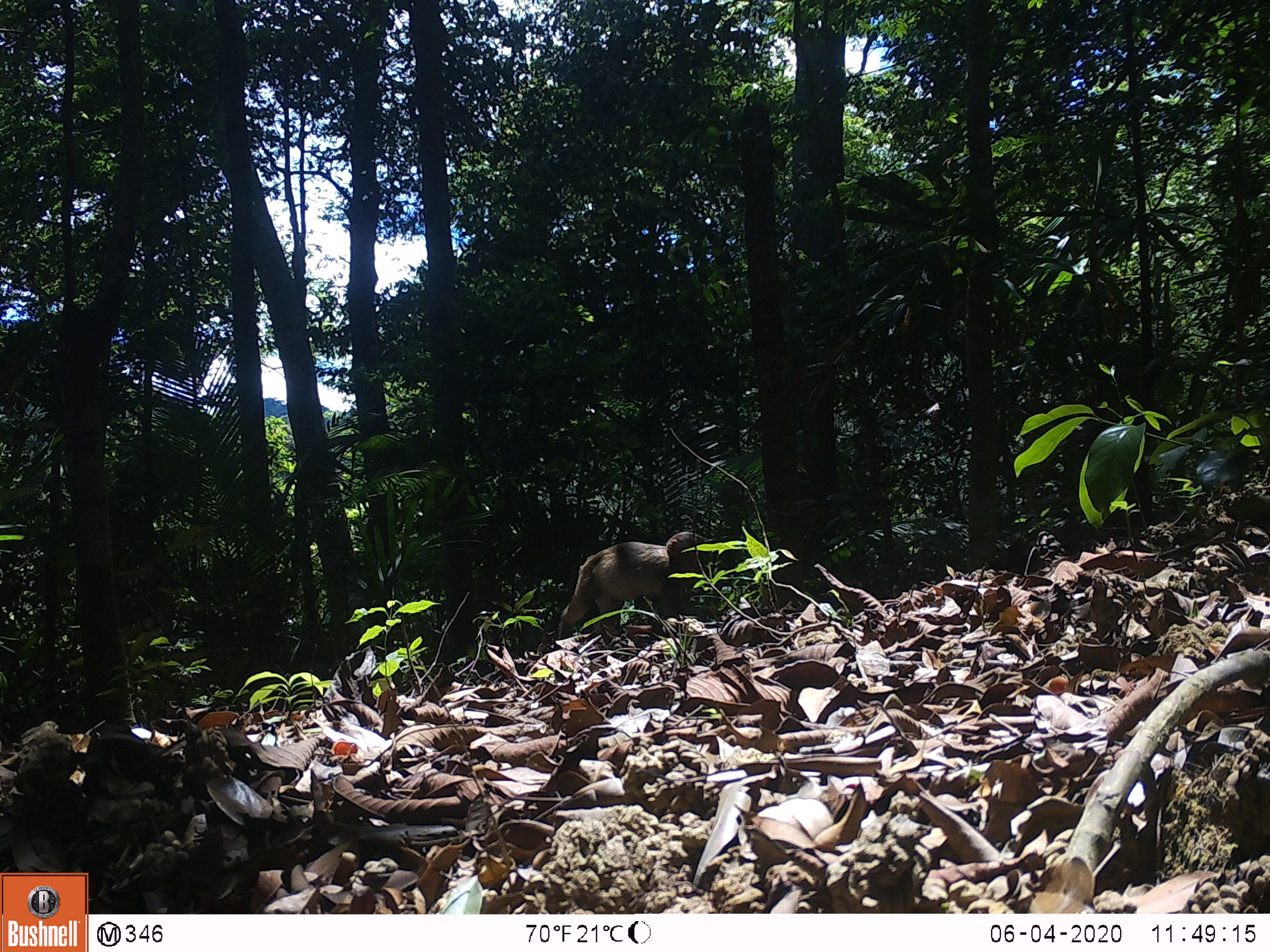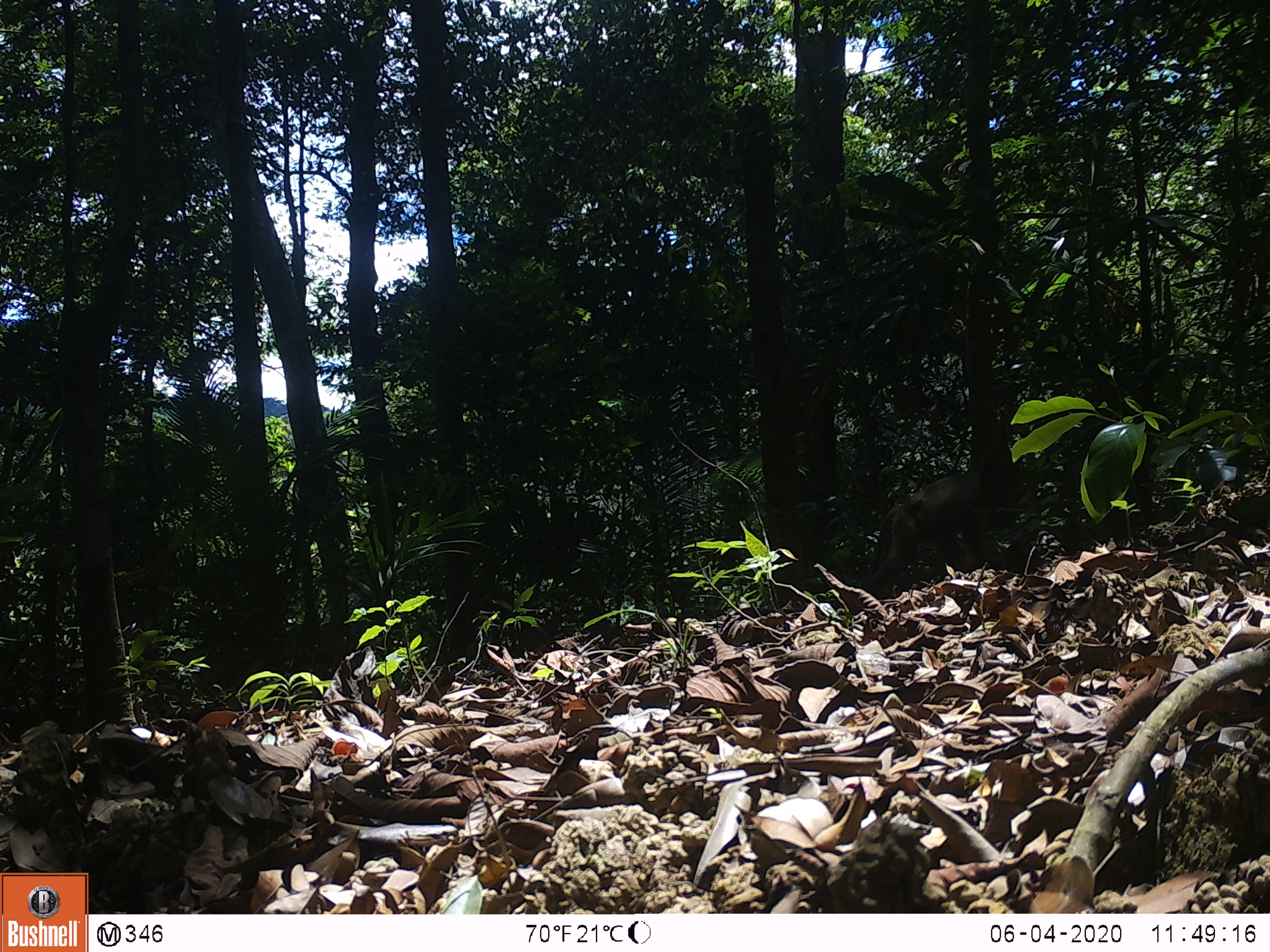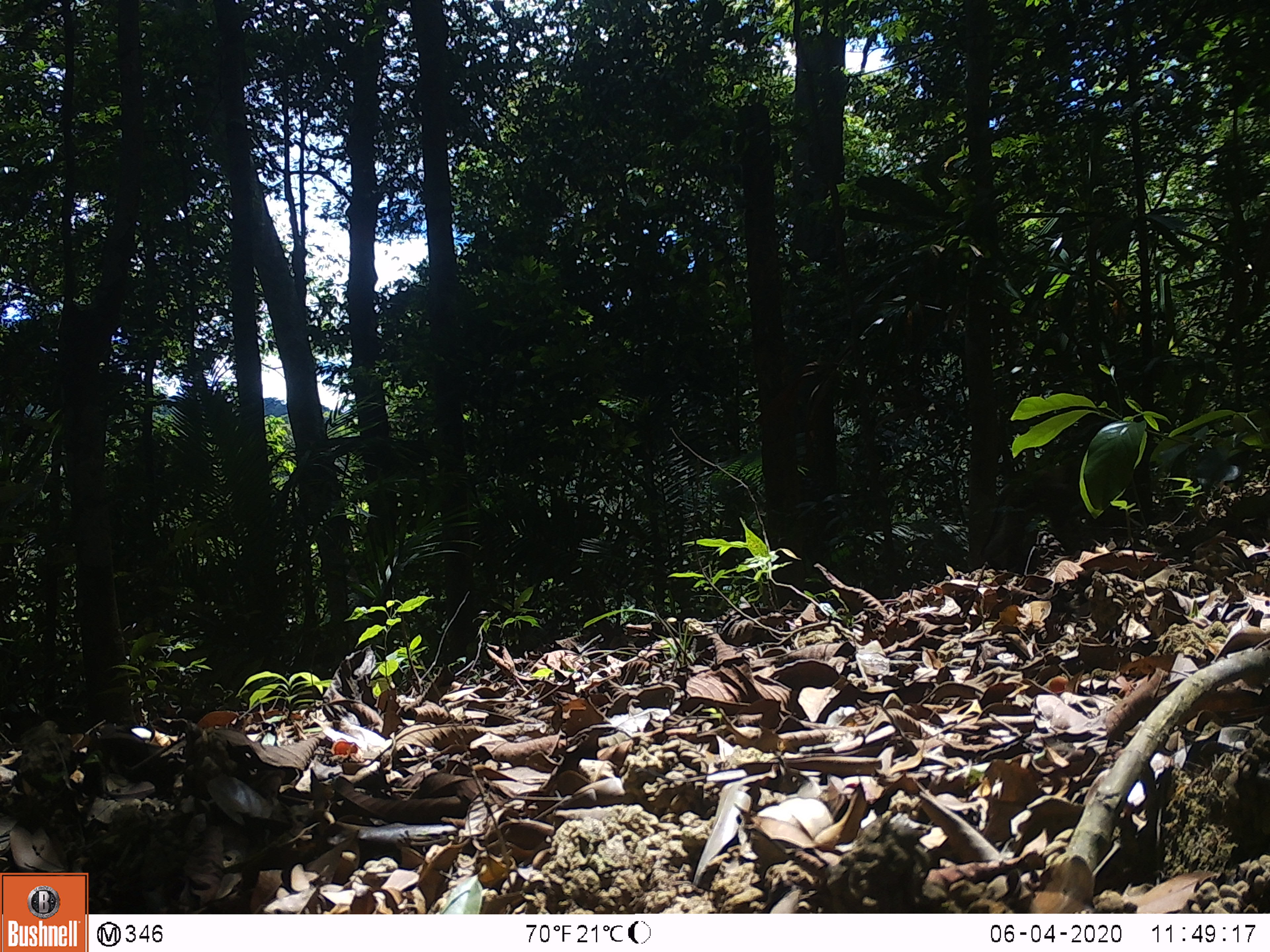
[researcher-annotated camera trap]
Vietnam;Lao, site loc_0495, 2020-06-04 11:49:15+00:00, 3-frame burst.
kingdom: Animalia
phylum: Chordata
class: Mammalia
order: Primates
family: Cercopithecidae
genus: Macaca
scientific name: Macaca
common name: macaques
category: assam or rhesus macaque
Assam or rhesus macaque (macaques) (Macaca). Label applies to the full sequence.